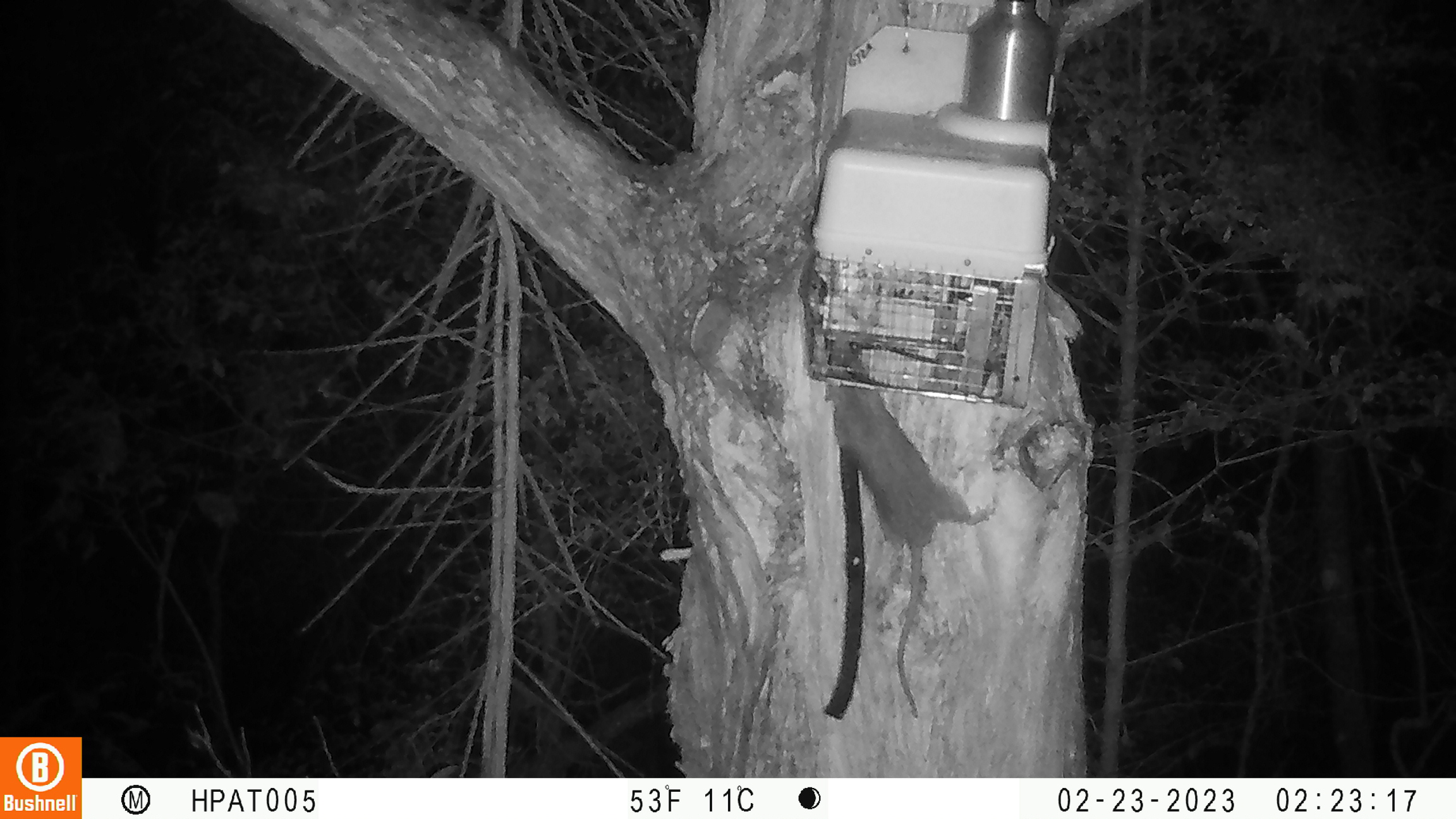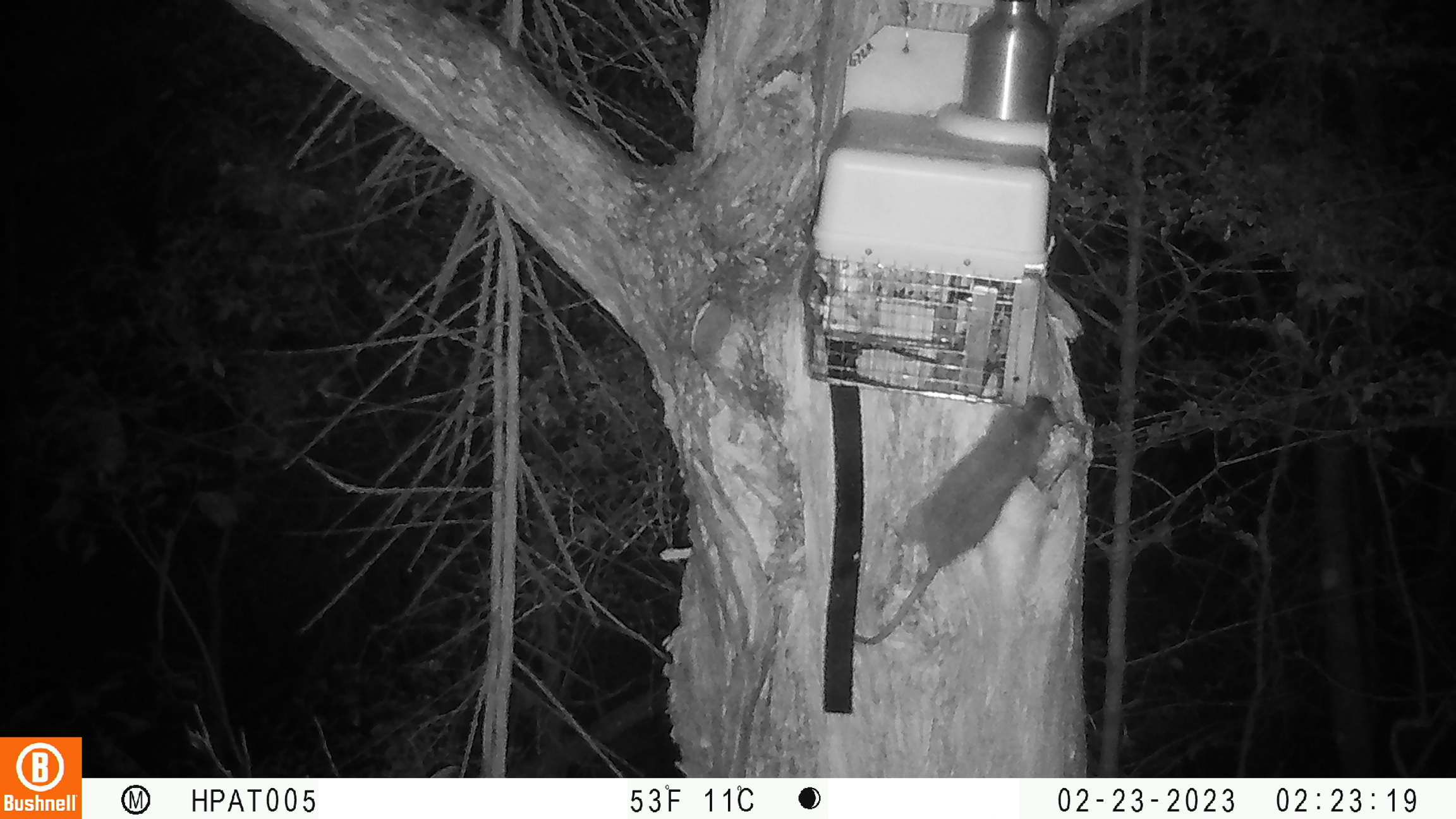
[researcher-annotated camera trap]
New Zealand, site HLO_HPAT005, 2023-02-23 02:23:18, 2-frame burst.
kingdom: Animalia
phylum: Chordata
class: Mammalia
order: Rodentia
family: Muridae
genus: Rattus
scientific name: Rattus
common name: rat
Rat (Rattus).